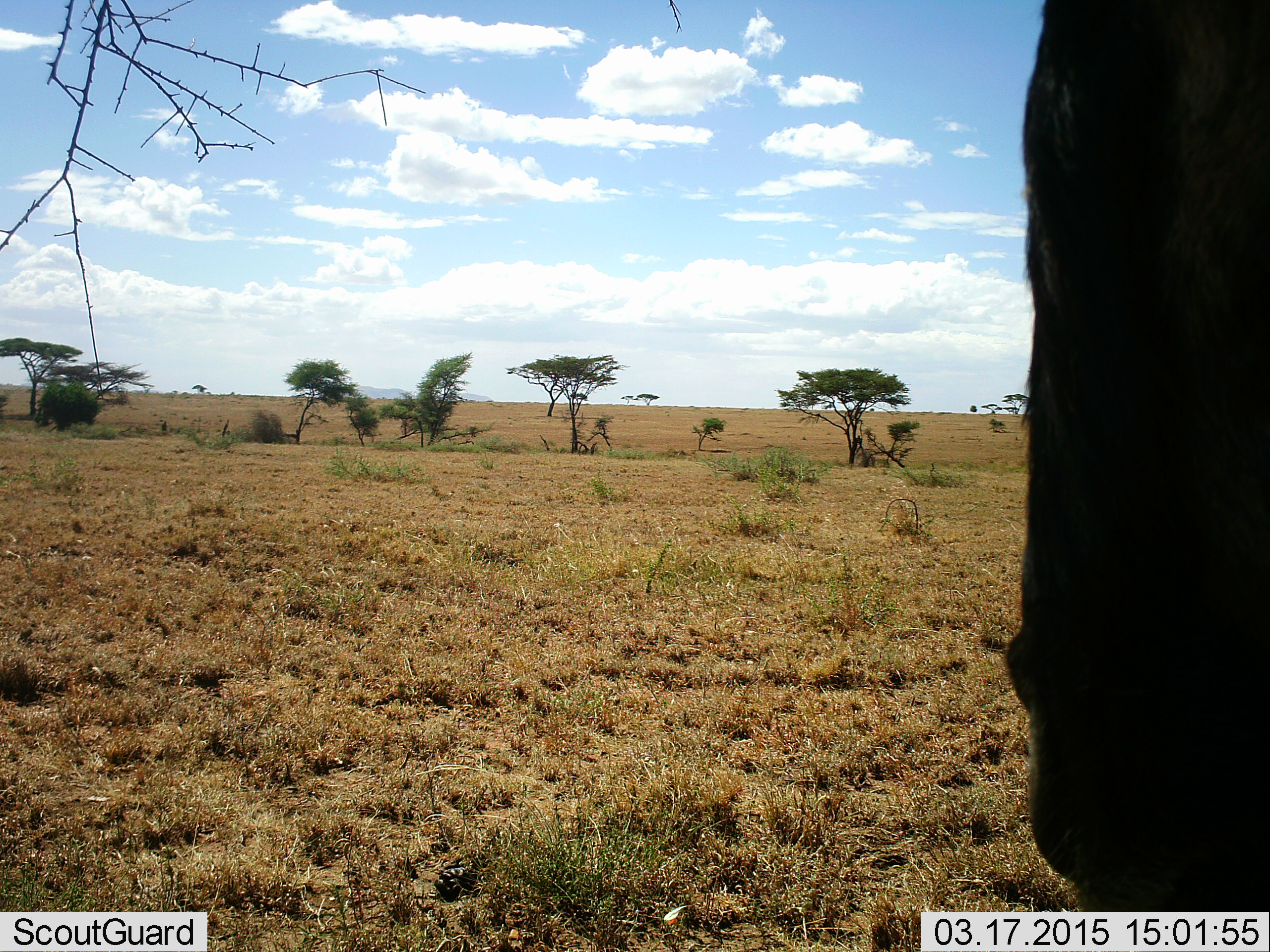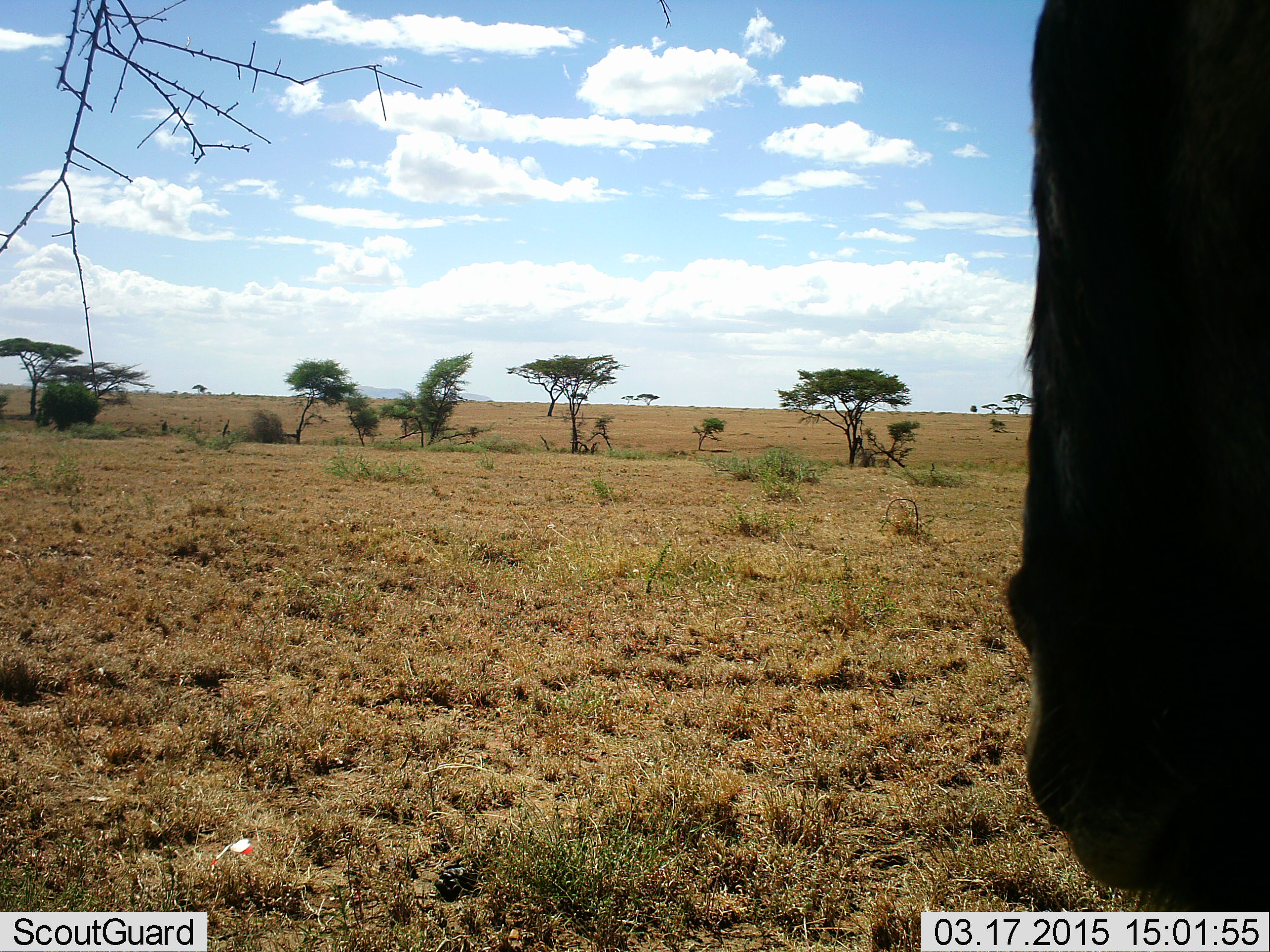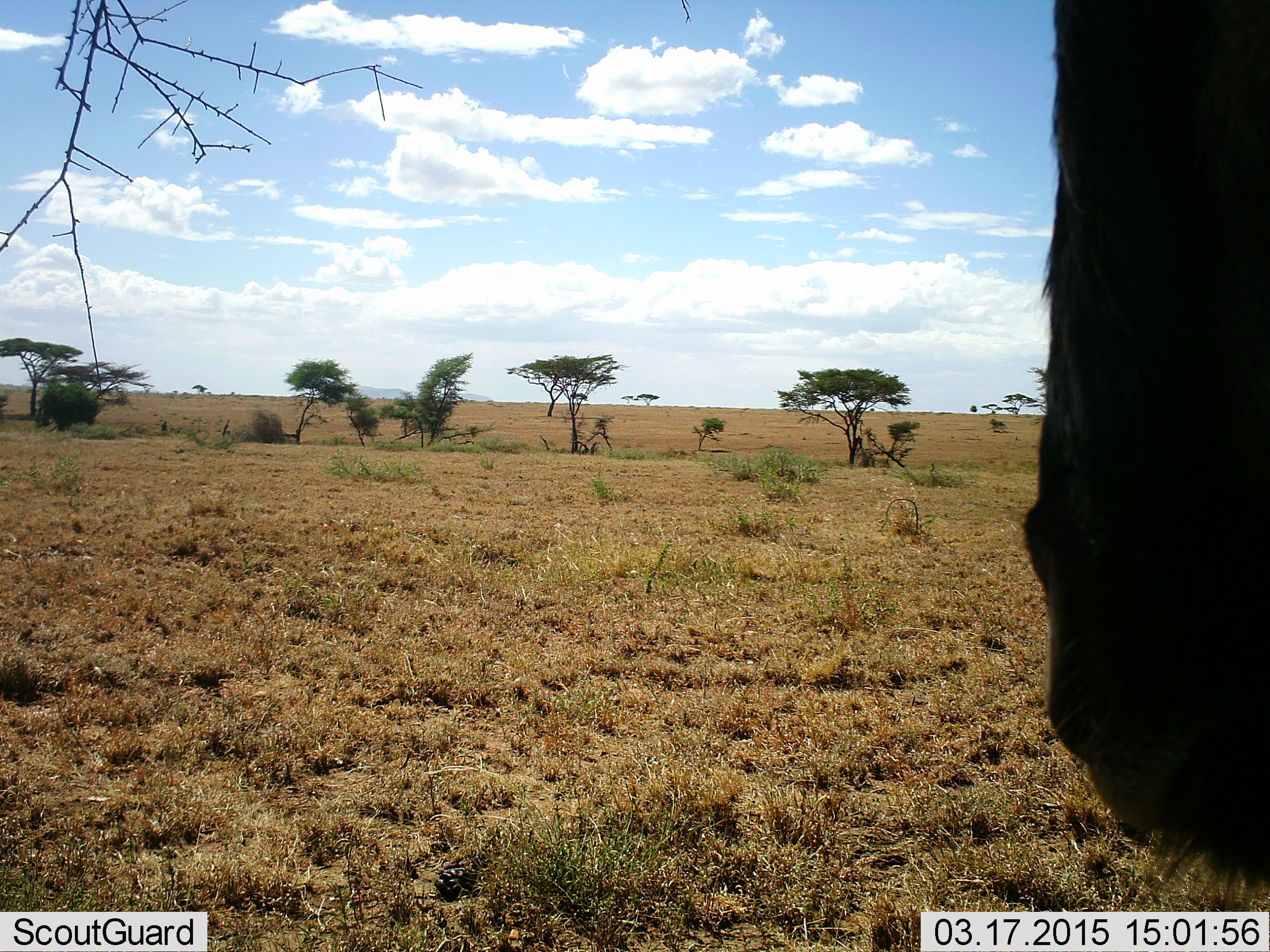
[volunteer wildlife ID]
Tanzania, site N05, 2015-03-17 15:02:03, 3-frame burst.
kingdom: Animalia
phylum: Chordata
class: Mammalia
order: Artiodactyla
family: Bovidae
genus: Connochaetes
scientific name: Connochaetes taurinus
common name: blue wildebeest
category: wildebeest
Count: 1.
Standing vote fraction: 64%.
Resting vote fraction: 0%.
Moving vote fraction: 27%.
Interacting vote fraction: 0%.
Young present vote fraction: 0%.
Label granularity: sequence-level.